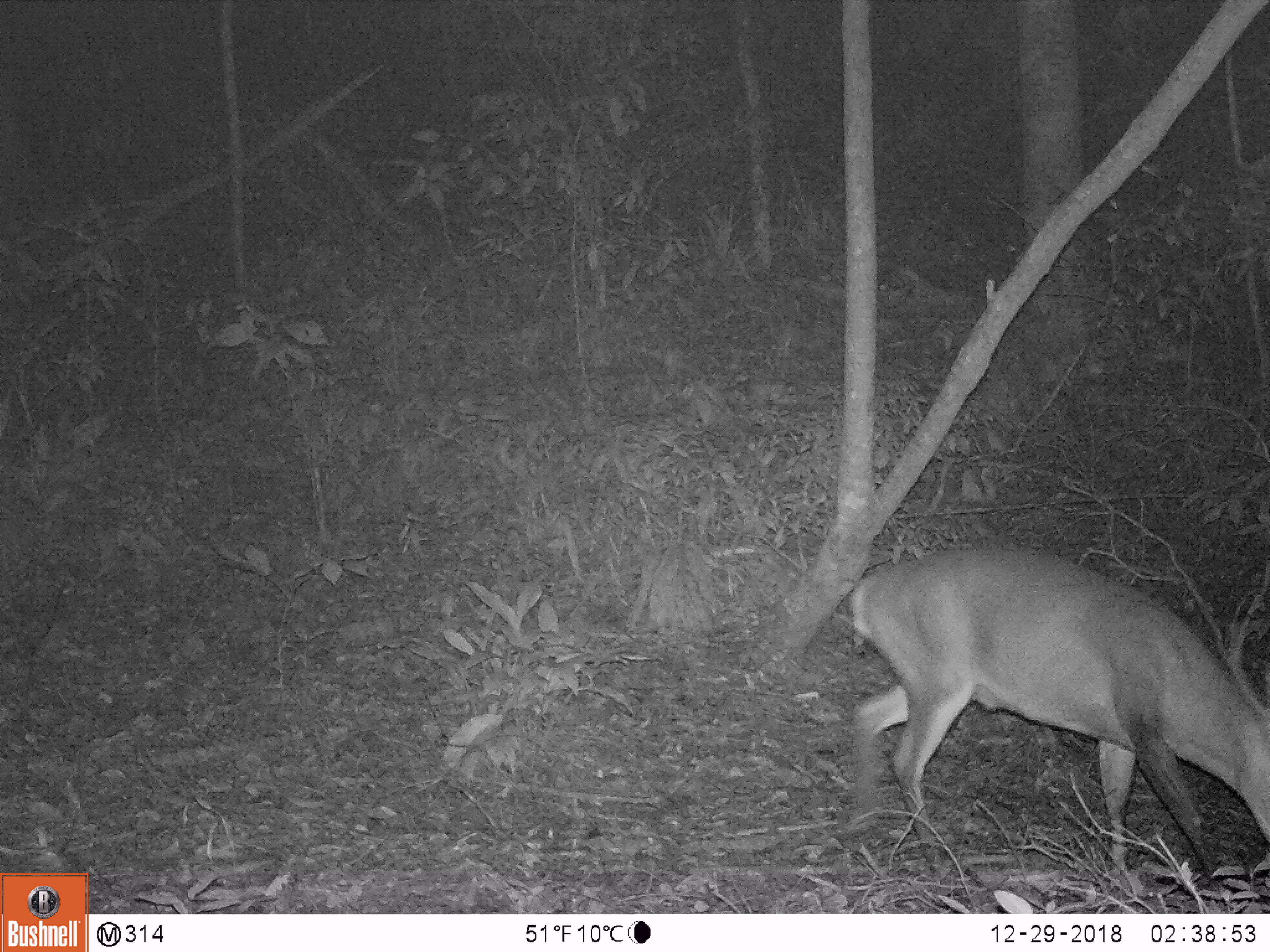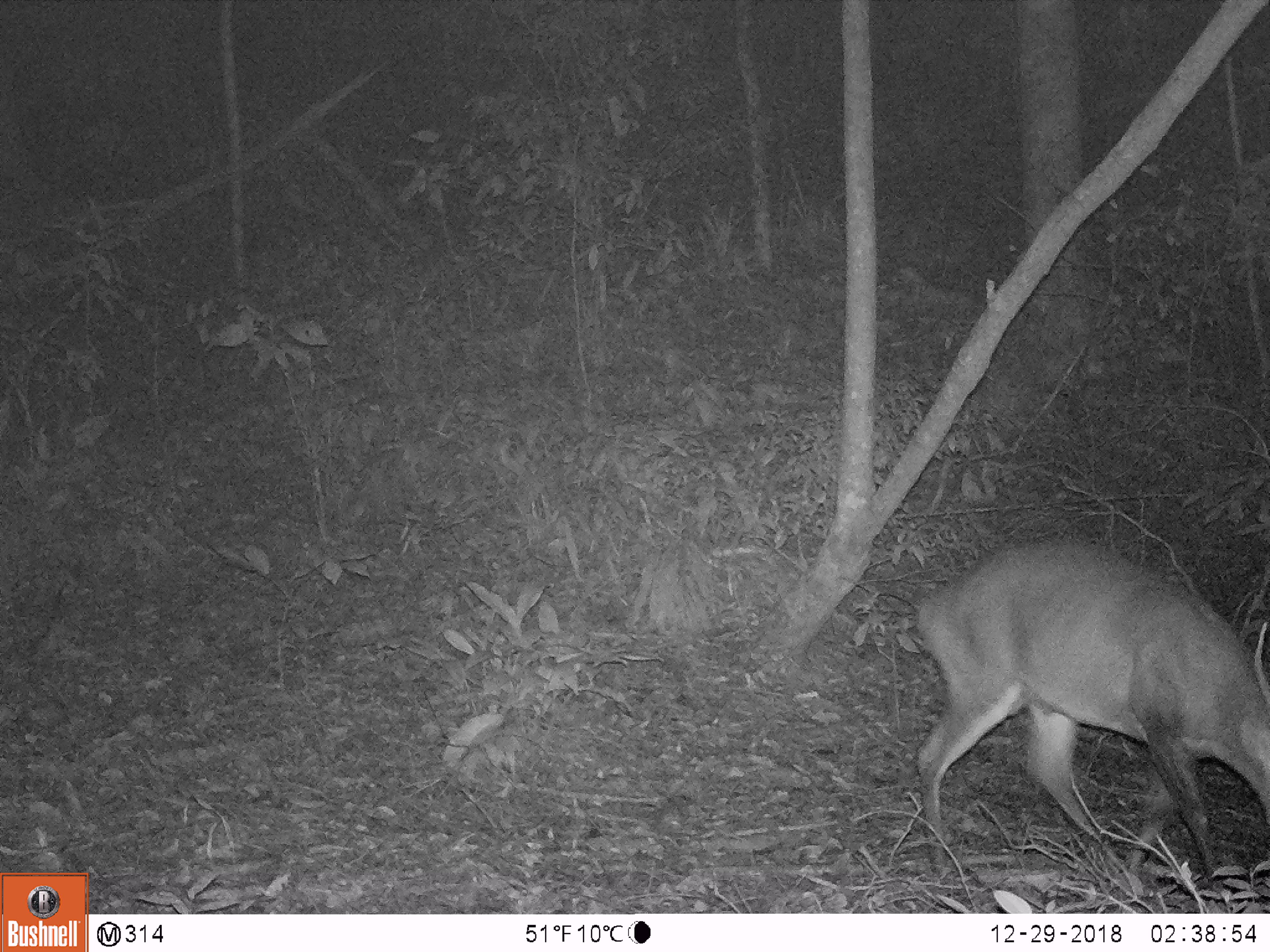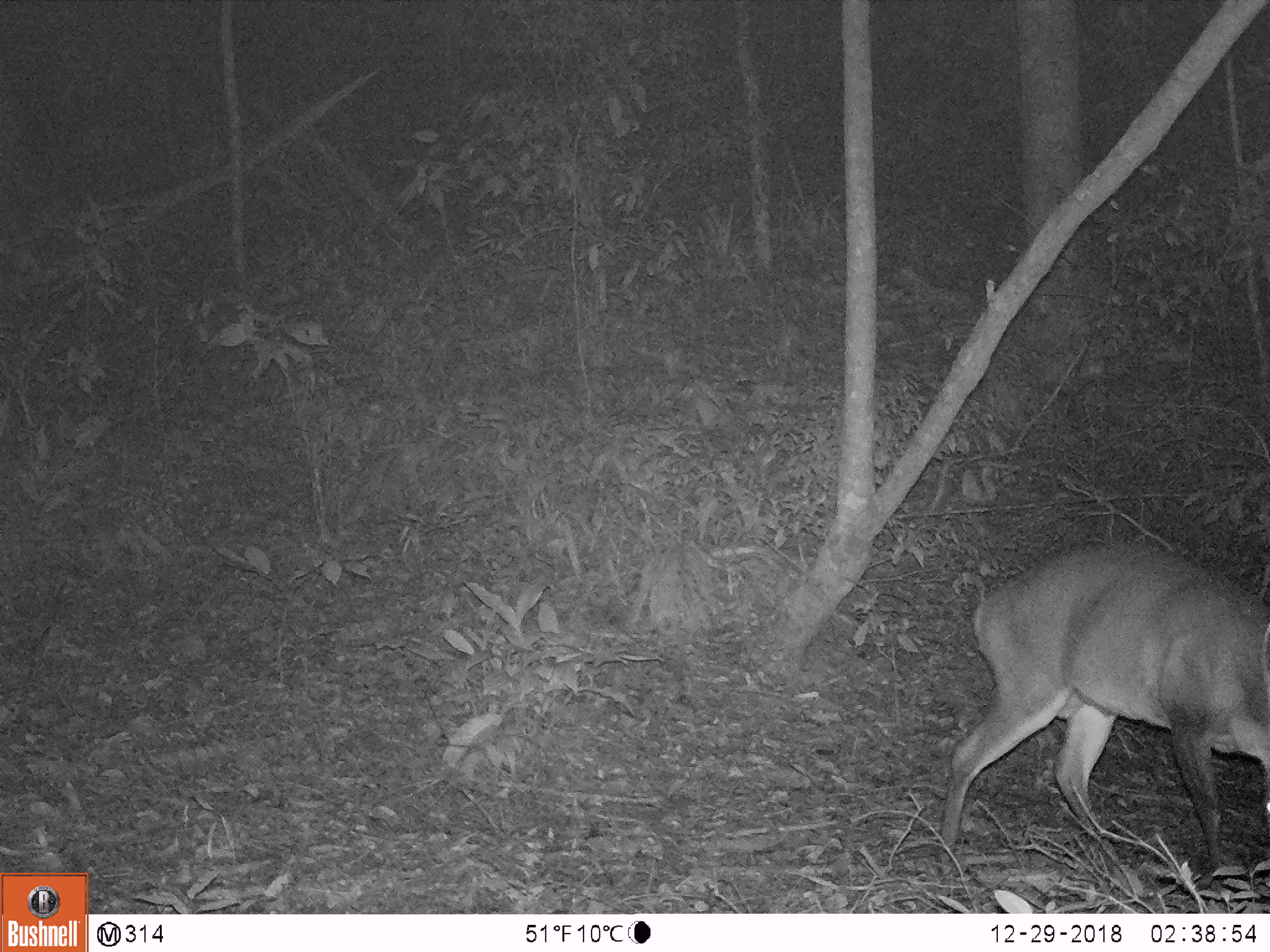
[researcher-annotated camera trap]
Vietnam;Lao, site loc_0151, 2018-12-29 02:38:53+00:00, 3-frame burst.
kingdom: Animalia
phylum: Chordata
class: Mammalia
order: Artiodactyla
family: Cervidae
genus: Muntiacus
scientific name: Muntiacus vuquangensis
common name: large-antlered muntjac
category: large antlered muntjac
Large antlered muntjac (large-antlered muntjac) (Muntiacus vuquangensis). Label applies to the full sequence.